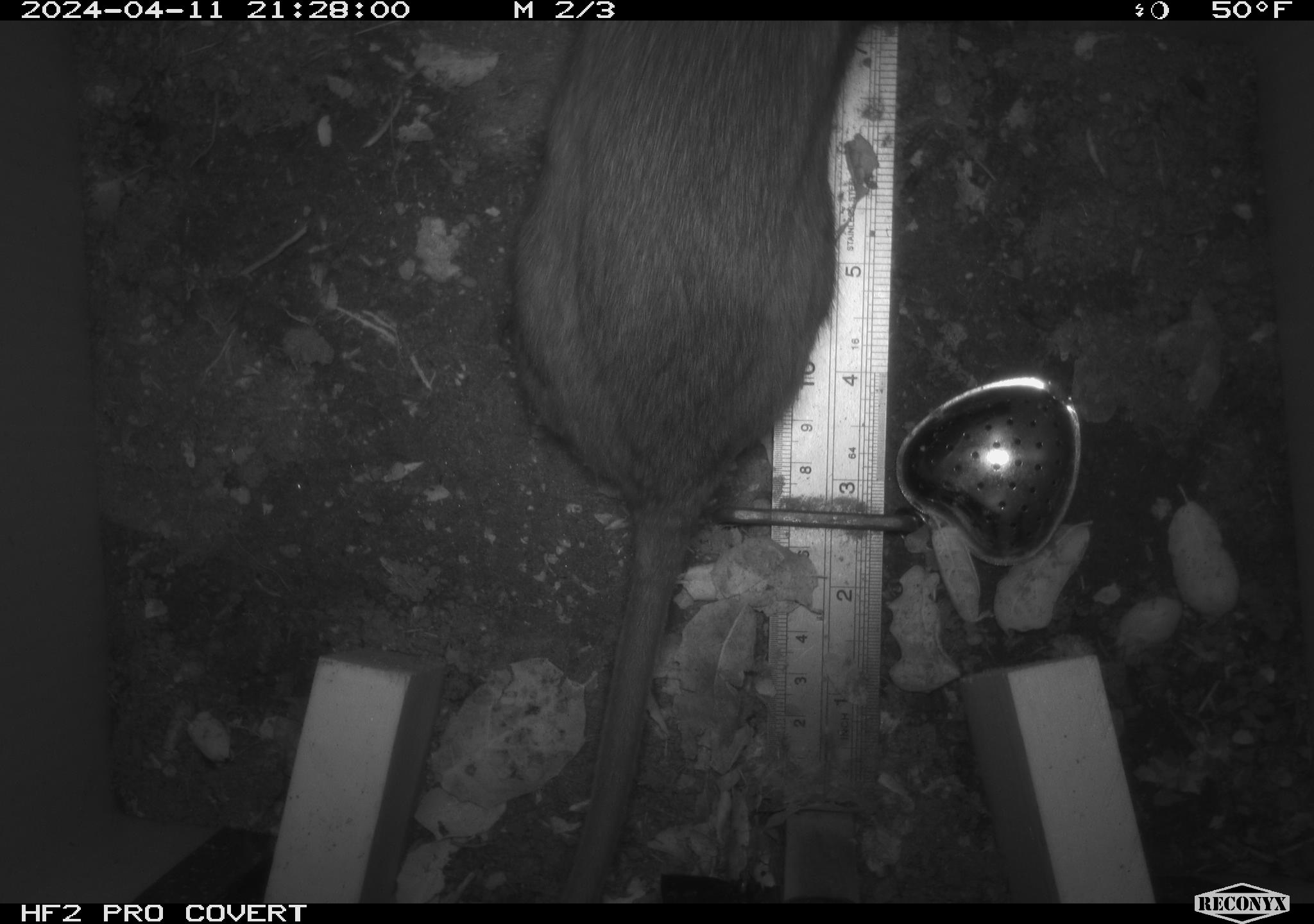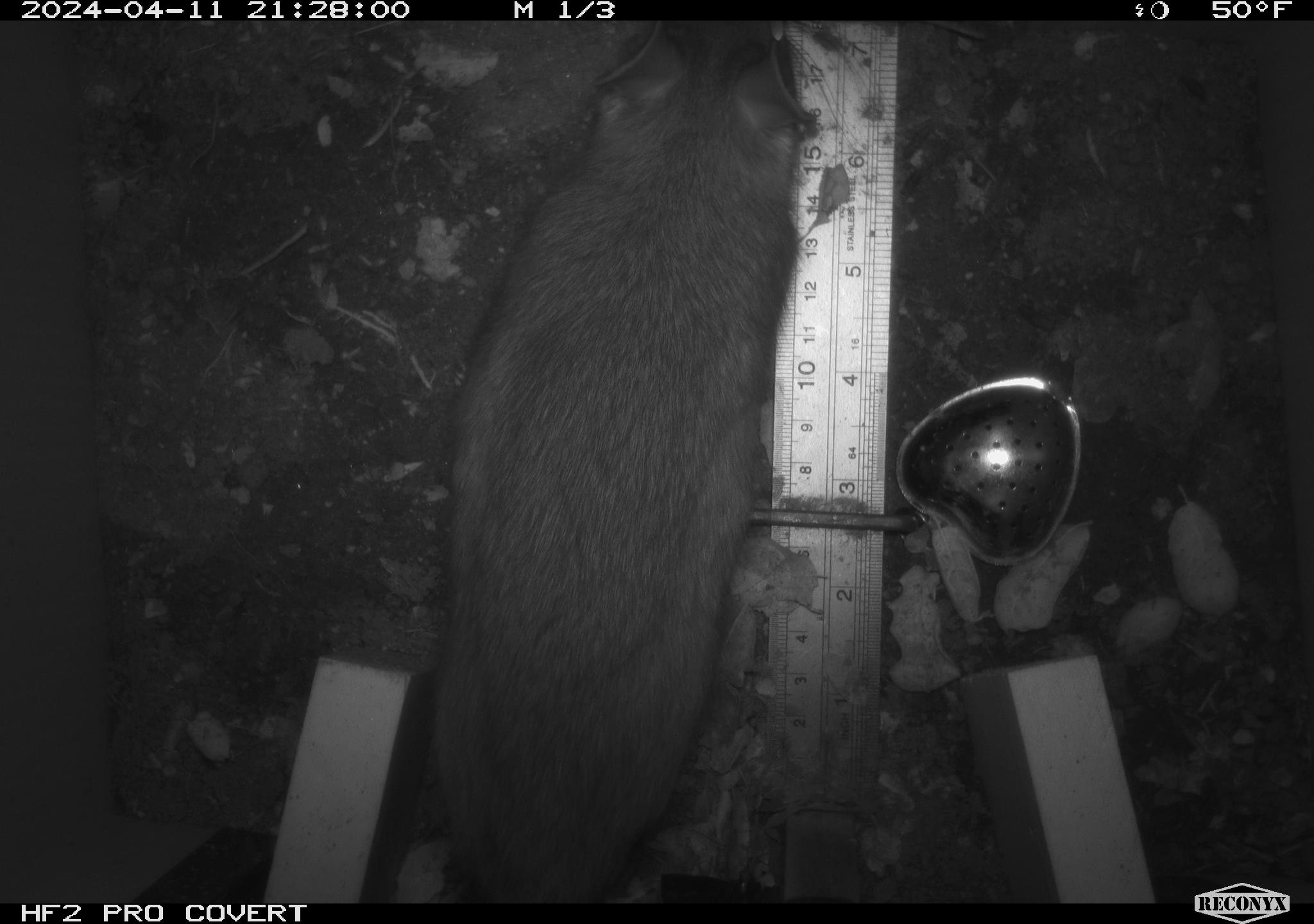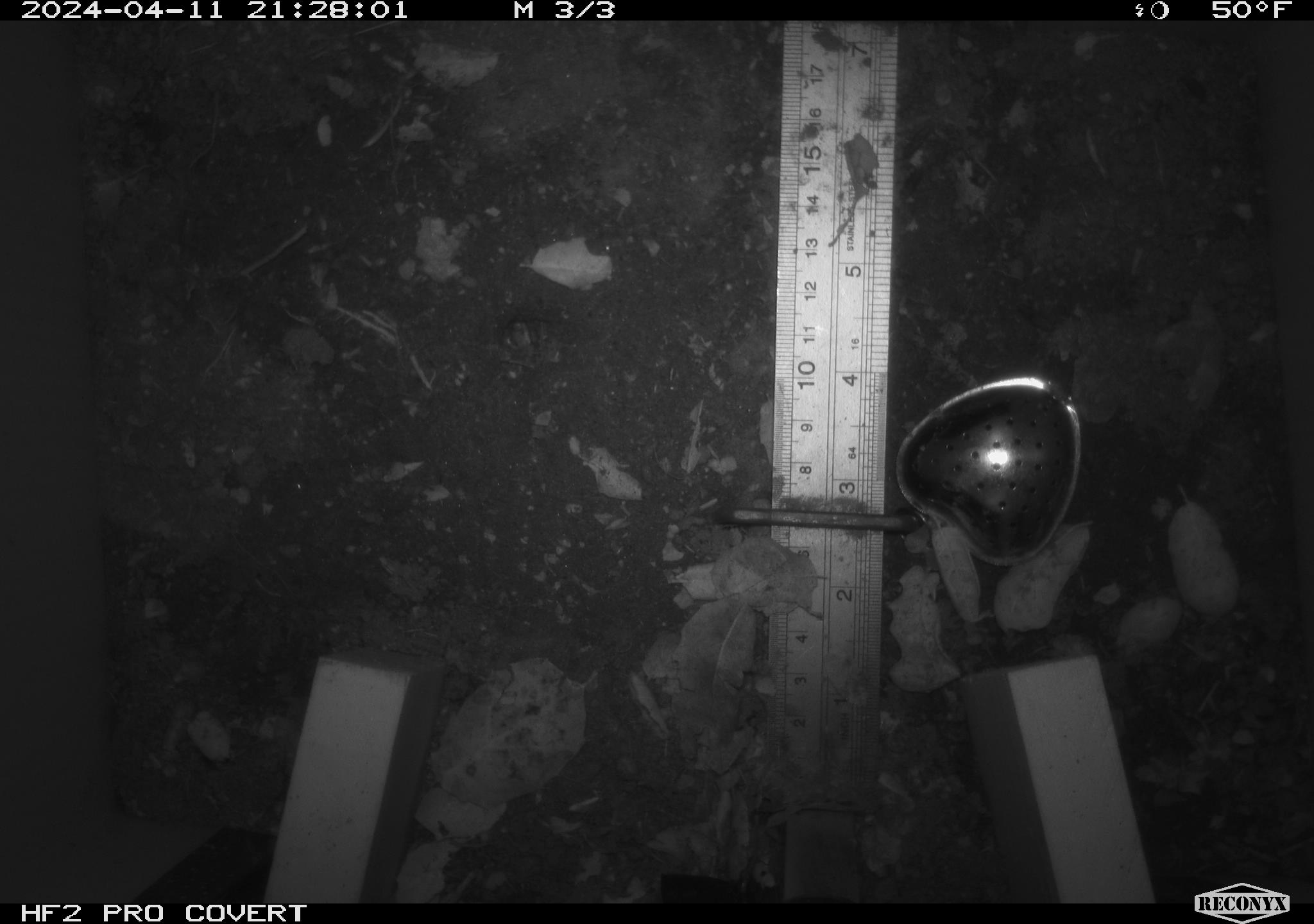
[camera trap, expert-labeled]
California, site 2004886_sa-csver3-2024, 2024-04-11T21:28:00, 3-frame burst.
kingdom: Animalia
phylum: Chordata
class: Mammalia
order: Rodentia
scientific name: Rodentia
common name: rodent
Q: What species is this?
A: Rodent (Rodentia).